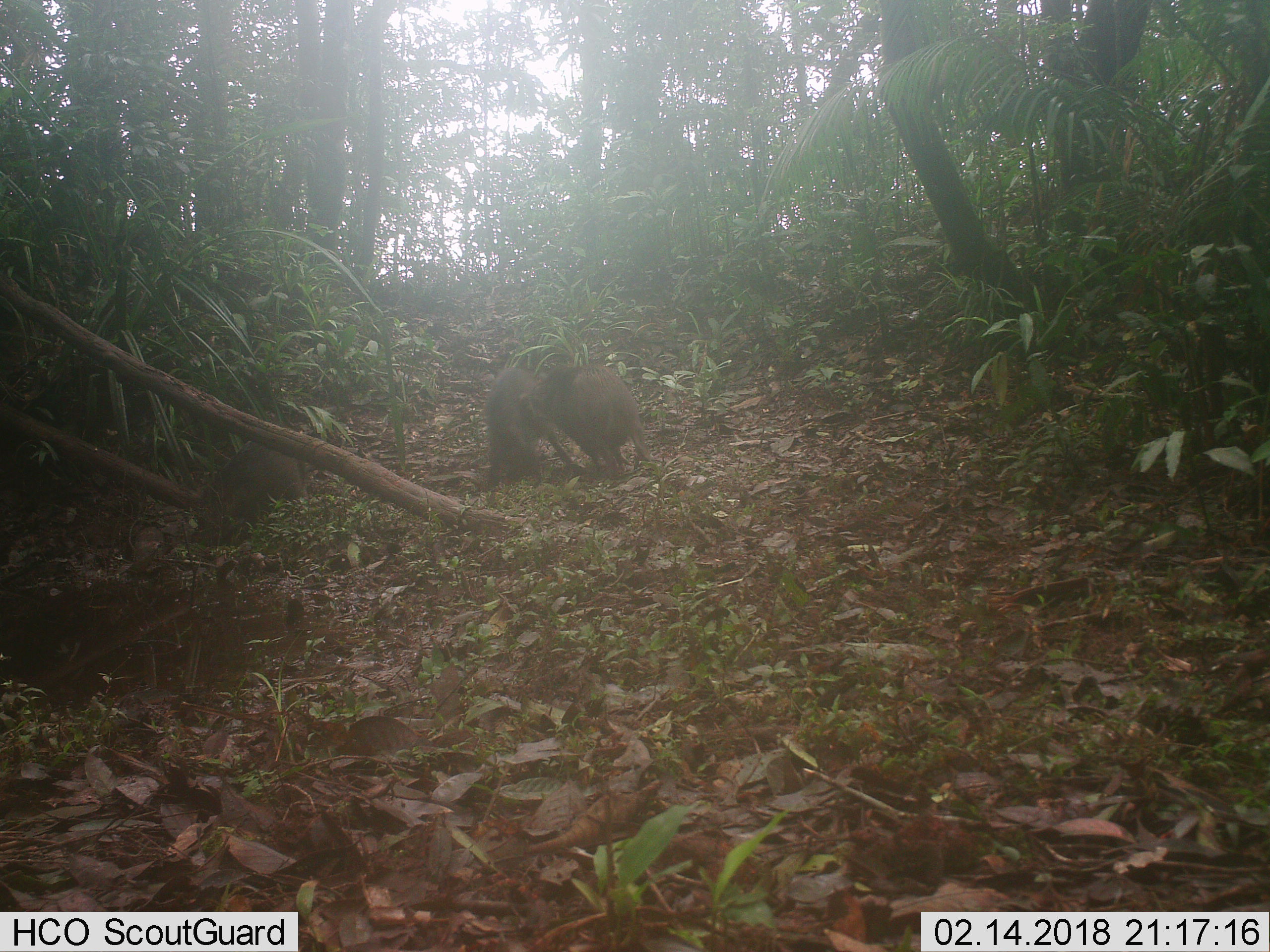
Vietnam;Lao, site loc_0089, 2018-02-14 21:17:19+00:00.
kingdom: Animalia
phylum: Chordata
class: Mammalia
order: Artiodactyla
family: Suidae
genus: Sus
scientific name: Sus scrofa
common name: eurasian wild pig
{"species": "eurasian wild pig (Sus scrofa)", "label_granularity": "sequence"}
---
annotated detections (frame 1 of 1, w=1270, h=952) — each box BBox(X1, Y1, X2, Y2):
eurasian wild pig: BBox(517, 364, 656, 479); BBox(483, 367, 578, 487); BBox(208, 439, 309, 525)